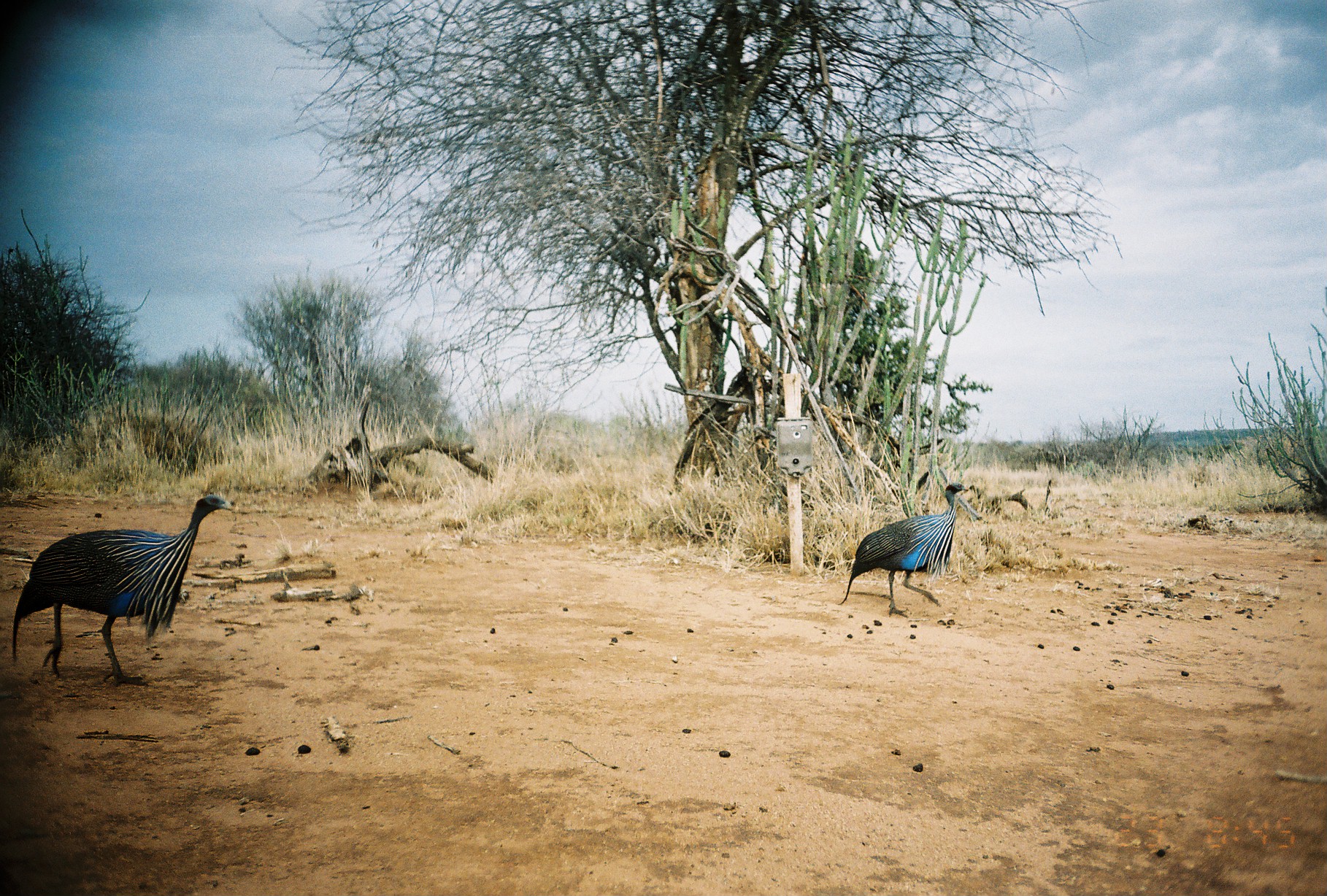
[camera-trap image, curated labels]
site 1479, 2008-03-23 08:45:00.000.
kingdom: Animalia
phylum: Chordata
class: Aves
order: Galliformes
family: Numididae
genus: Acryllium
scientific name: Acryllium vulturinum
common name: vulturine guineafowl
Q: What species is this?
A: Acryllium vulturinum (vulturine guineafowl).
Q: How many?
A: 2.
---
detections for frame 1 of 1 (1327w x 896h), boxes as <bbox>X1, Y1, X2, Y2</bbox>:
acryllium vulturinum: <bbox>13, 495, 235, 690</bbox>; <bbox>838, 482, 968, 617</bbox>